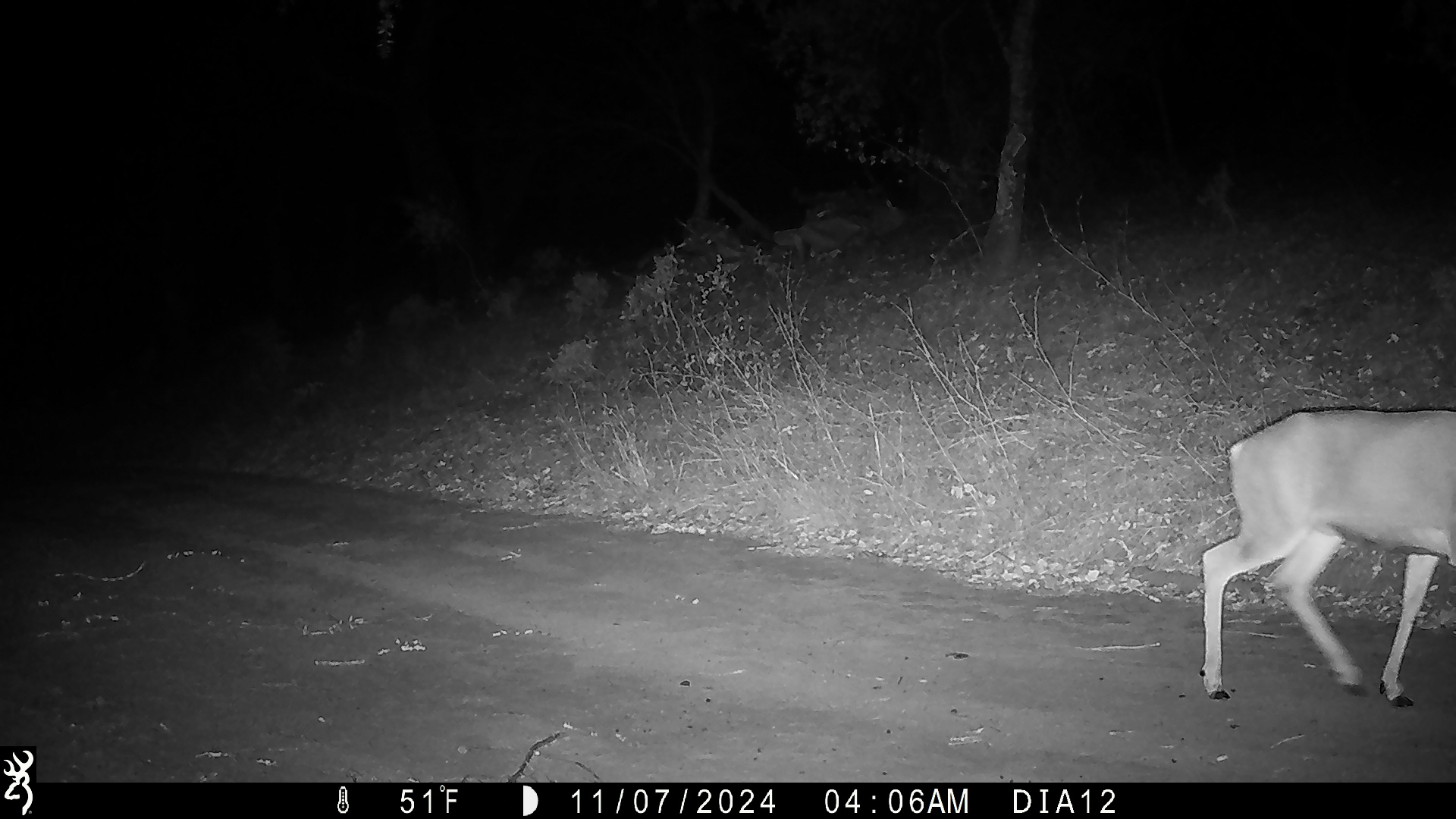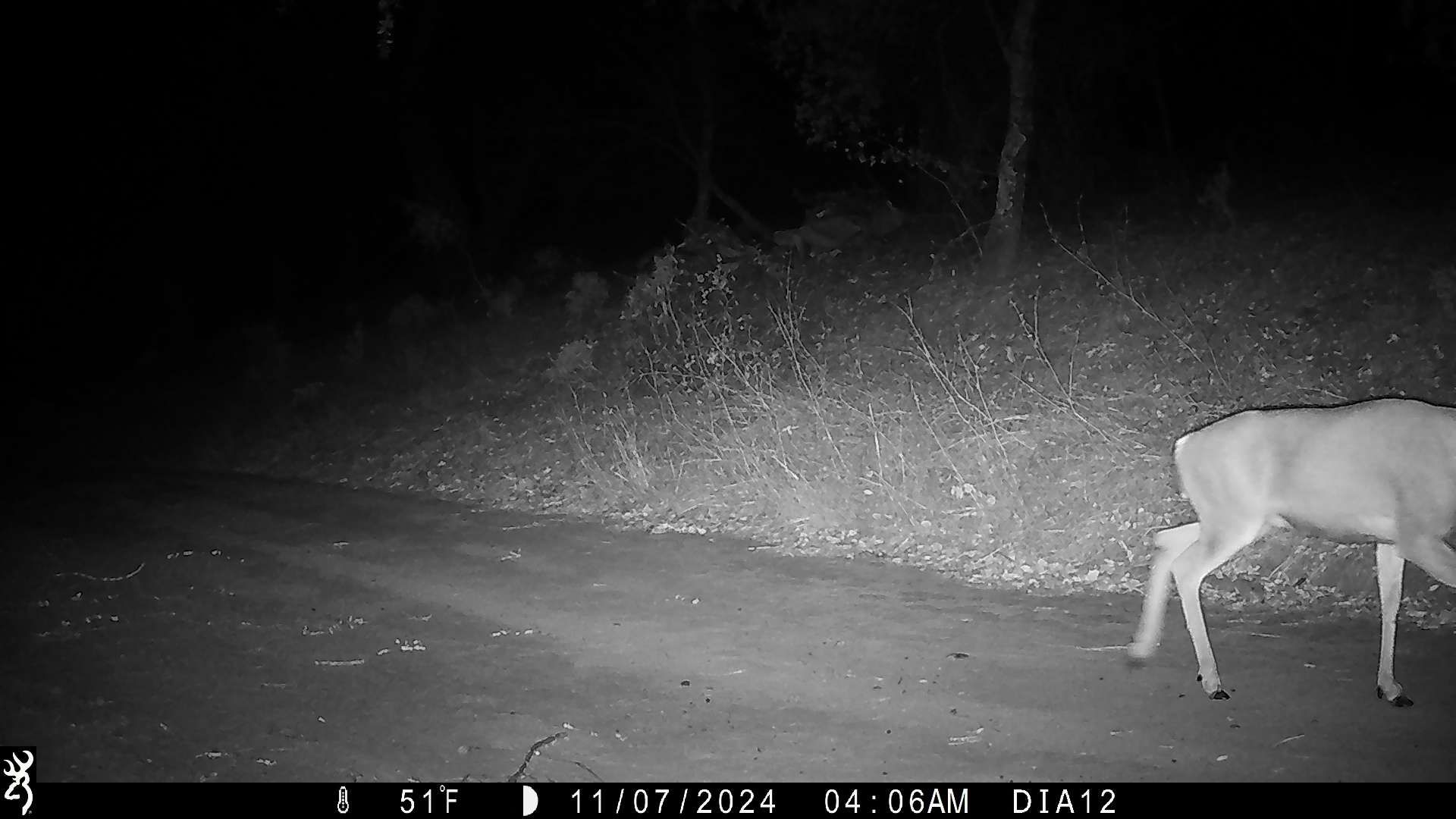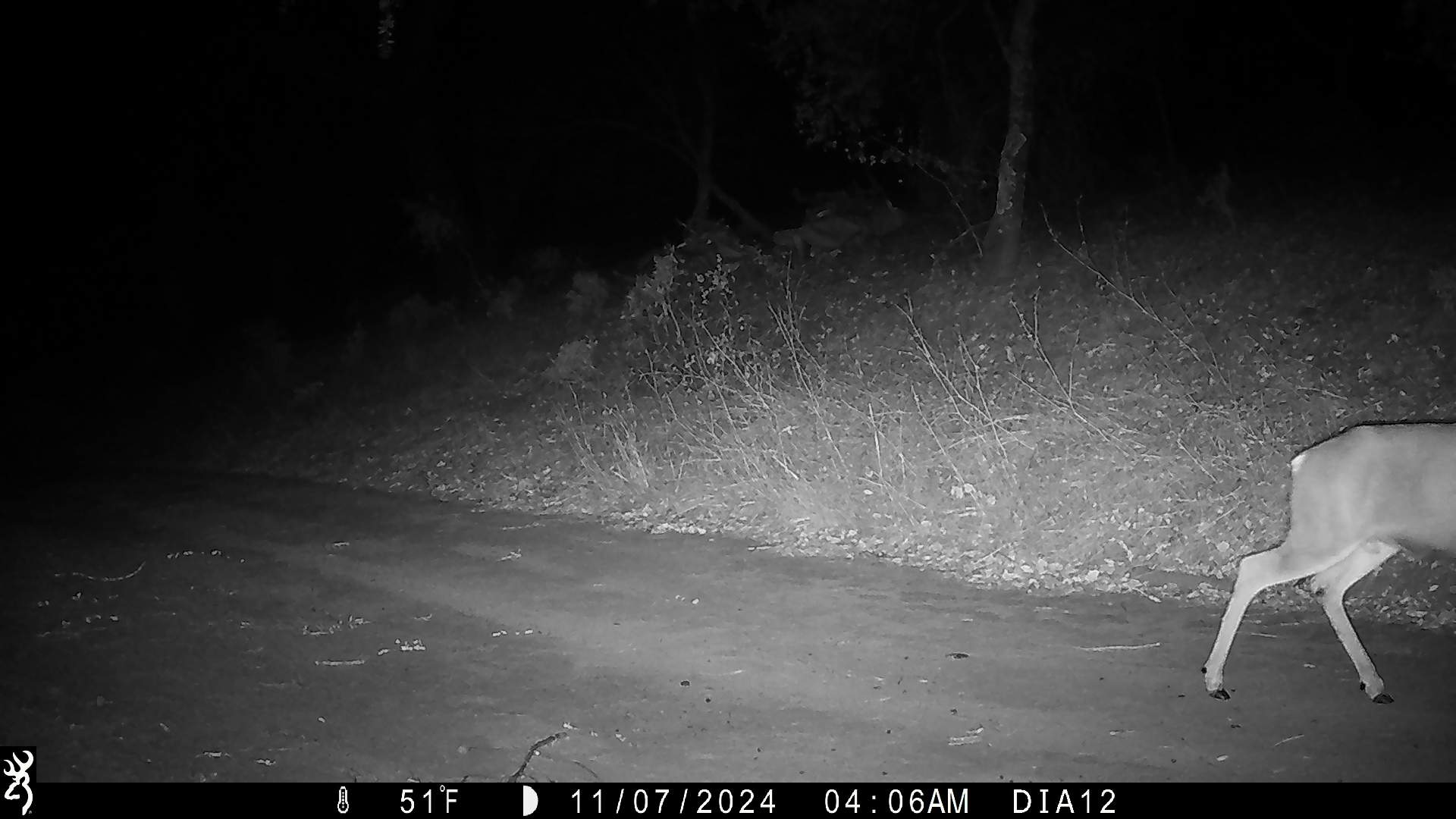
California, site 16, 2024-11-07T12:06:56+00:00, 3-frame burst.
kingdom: Animalia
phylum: Chordata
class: Mammalia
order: Artiodactyla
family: Cervidae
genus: Odocoileus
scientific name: Odocoileus hemionus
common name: mule deer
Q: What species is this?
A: Mule deer (Odocoileus hemionus).